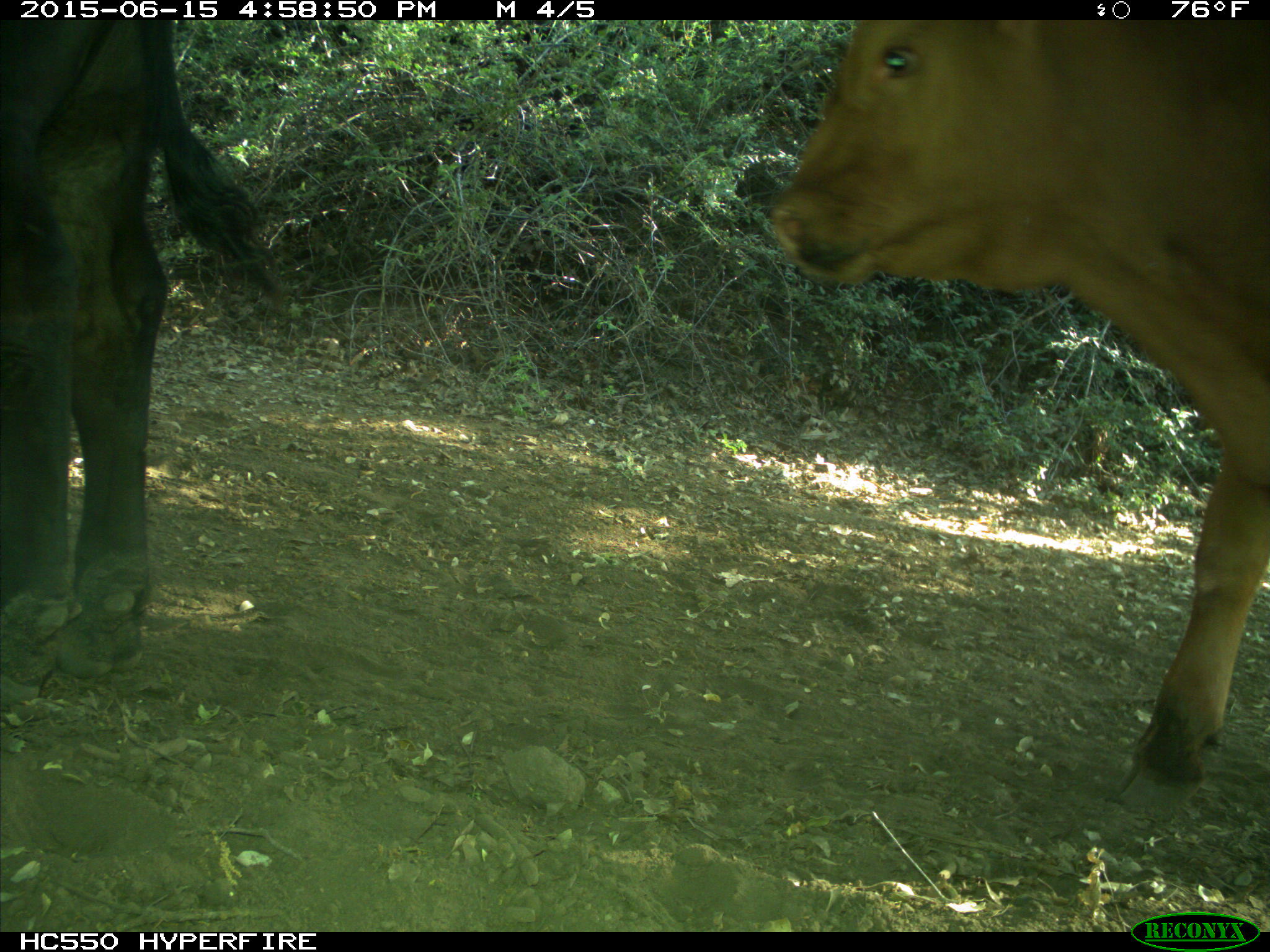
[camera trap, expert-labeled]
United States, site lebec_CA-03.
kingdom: Animalia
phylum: Chordata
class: Mammalia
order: Artiodactyla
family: Bovidae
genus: Bos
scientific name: Bos taurus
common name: domestic cow